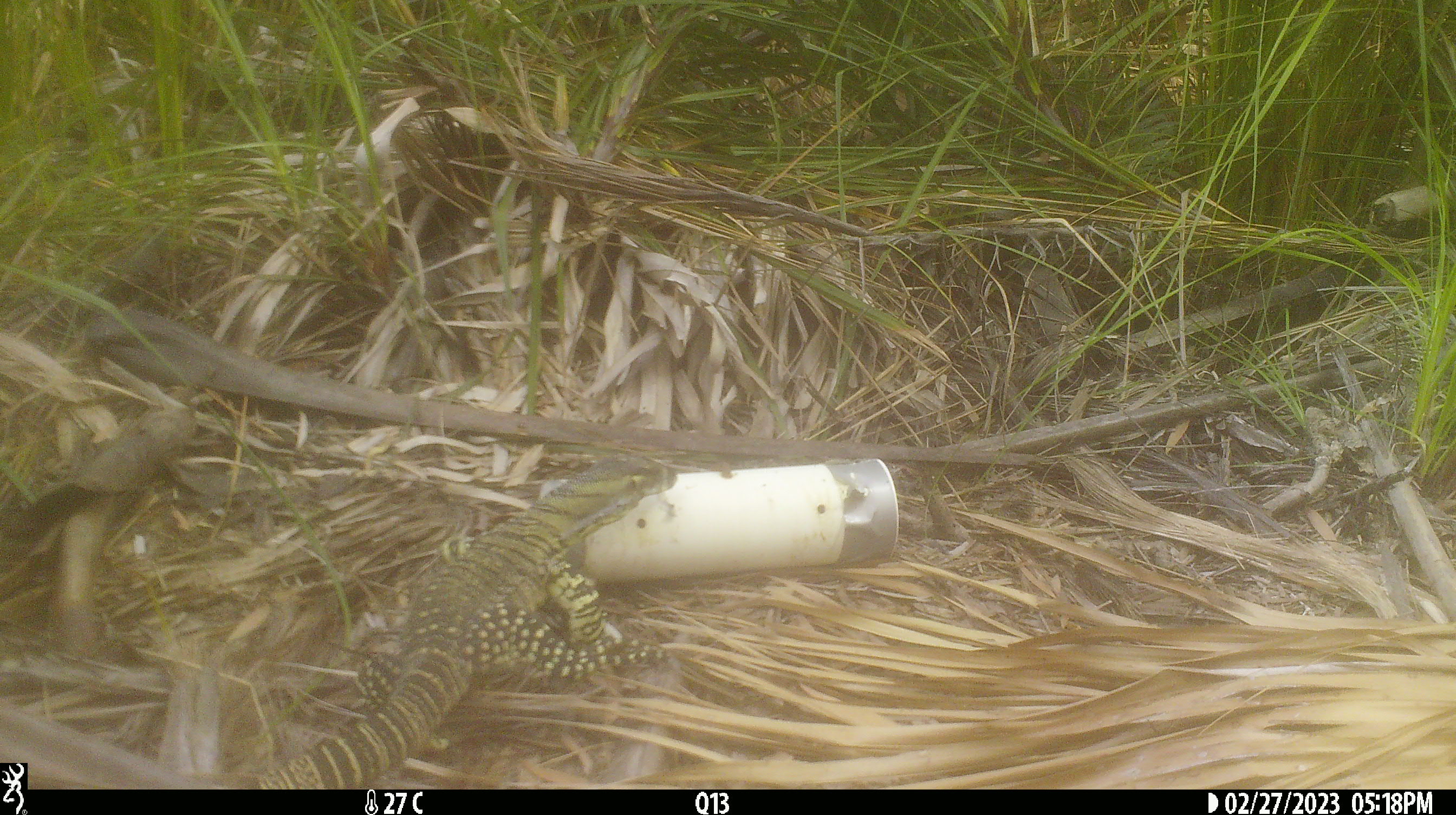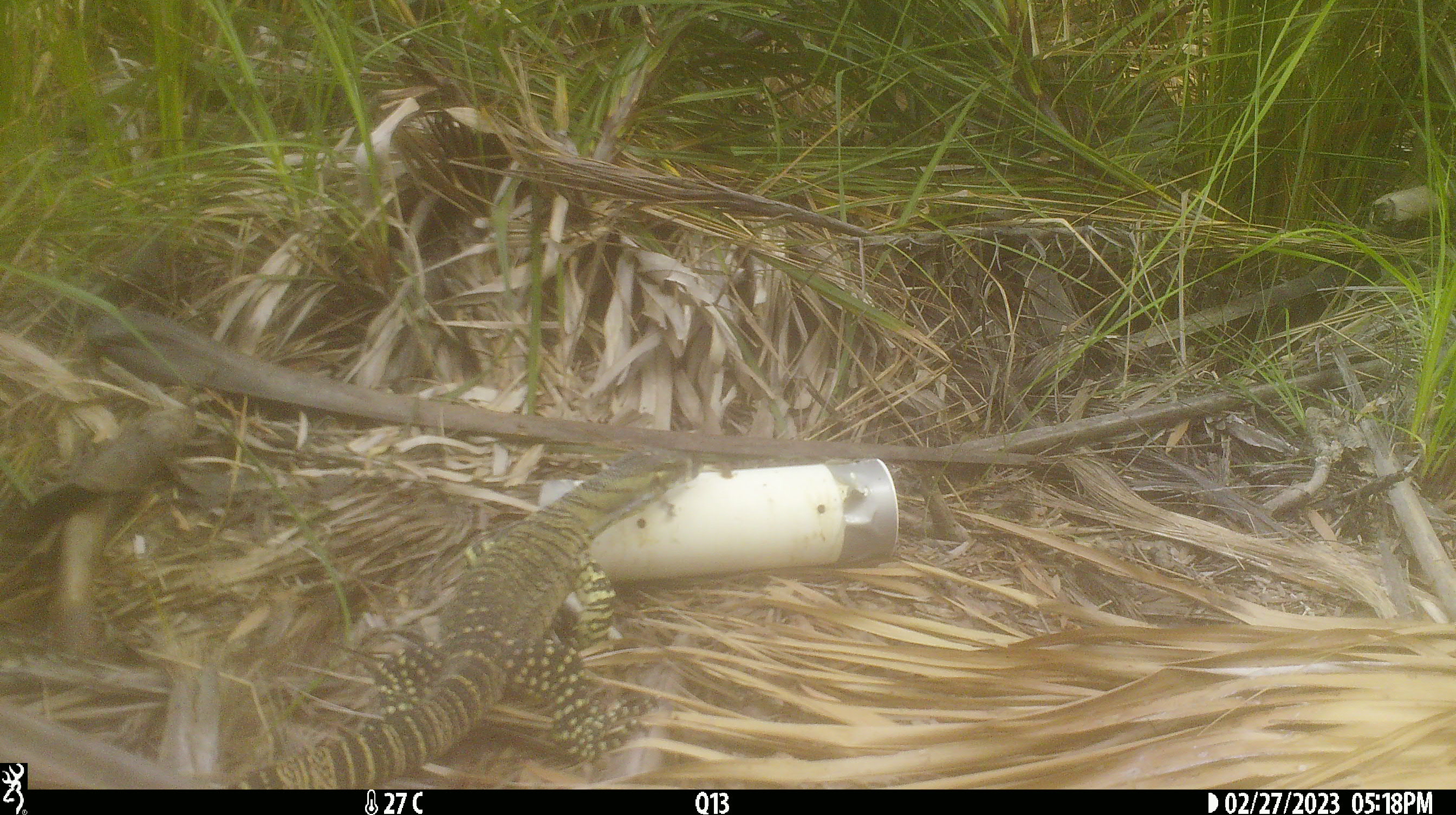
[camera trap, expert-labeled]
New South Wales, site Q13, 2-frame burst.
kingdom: Animalia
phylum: Chordata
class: Reptilia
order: Squamata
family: Varanidae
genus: Varanus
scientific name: Varanus varius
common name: lace monitor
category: goanna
Goanna (lace monitor) (Varanus varius).